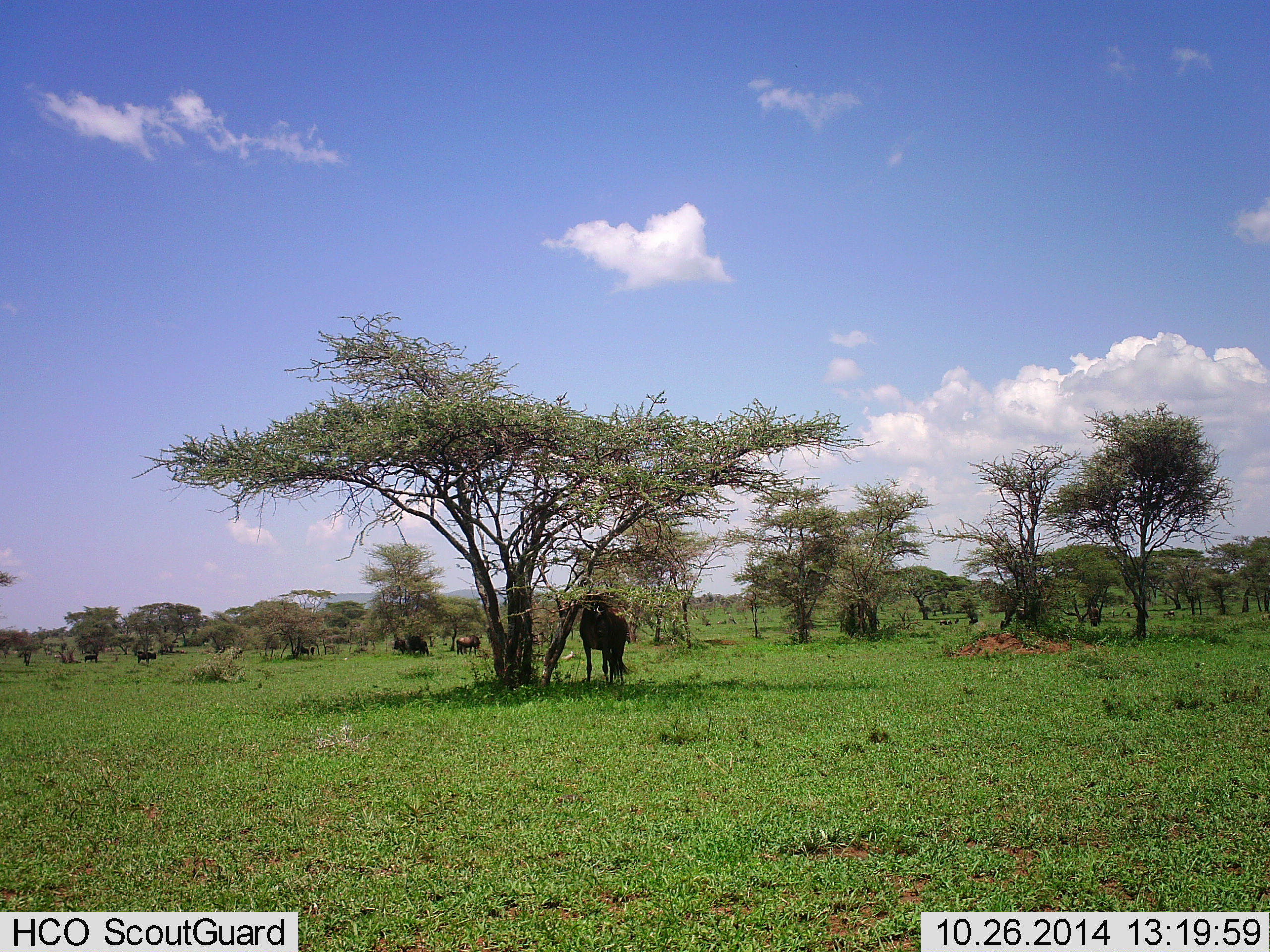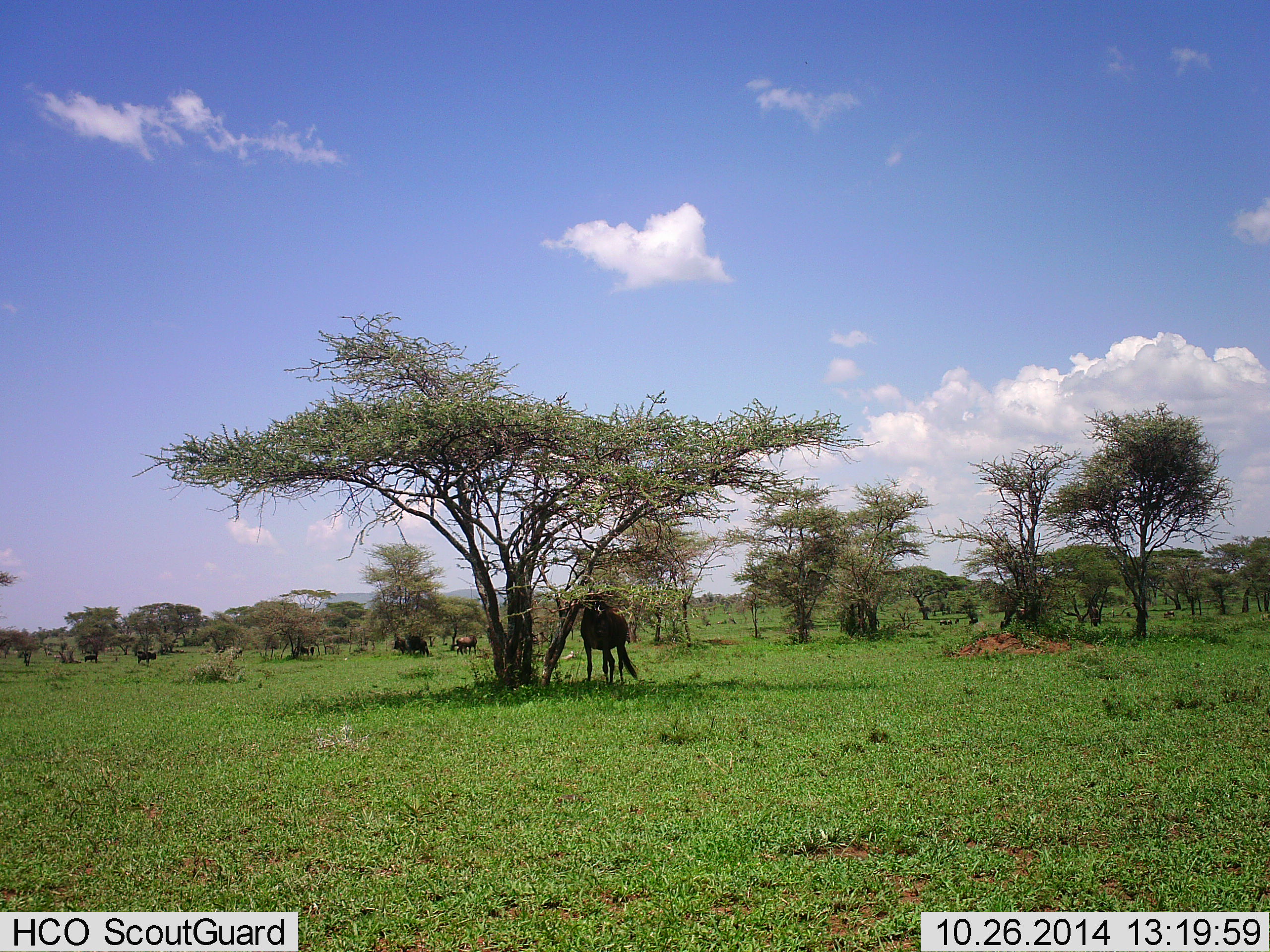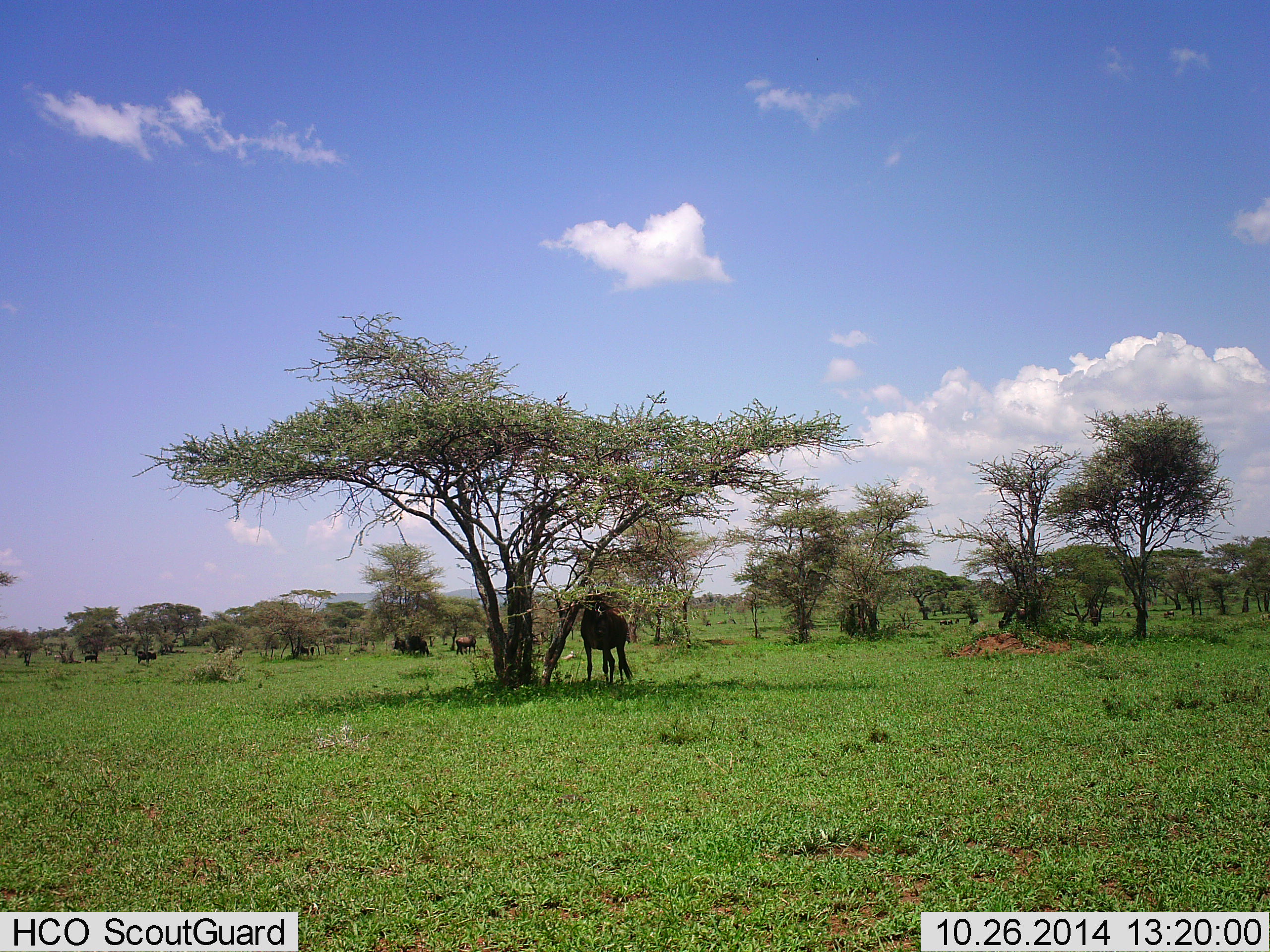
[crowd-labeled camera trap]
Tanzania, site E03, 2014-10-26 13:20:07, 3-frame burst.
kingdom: Animalia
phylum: Chordata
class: Mammalia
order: Artiodactyla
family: Bovidae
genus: Connochaetes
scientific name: Connochaetes taurinus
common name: blue wildebeest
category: wildebeest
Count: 5.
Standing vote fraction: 80%.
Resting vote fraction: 20%.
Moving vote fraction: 20%.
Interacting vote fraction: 0%.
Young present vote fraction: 0%.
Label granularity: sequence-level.